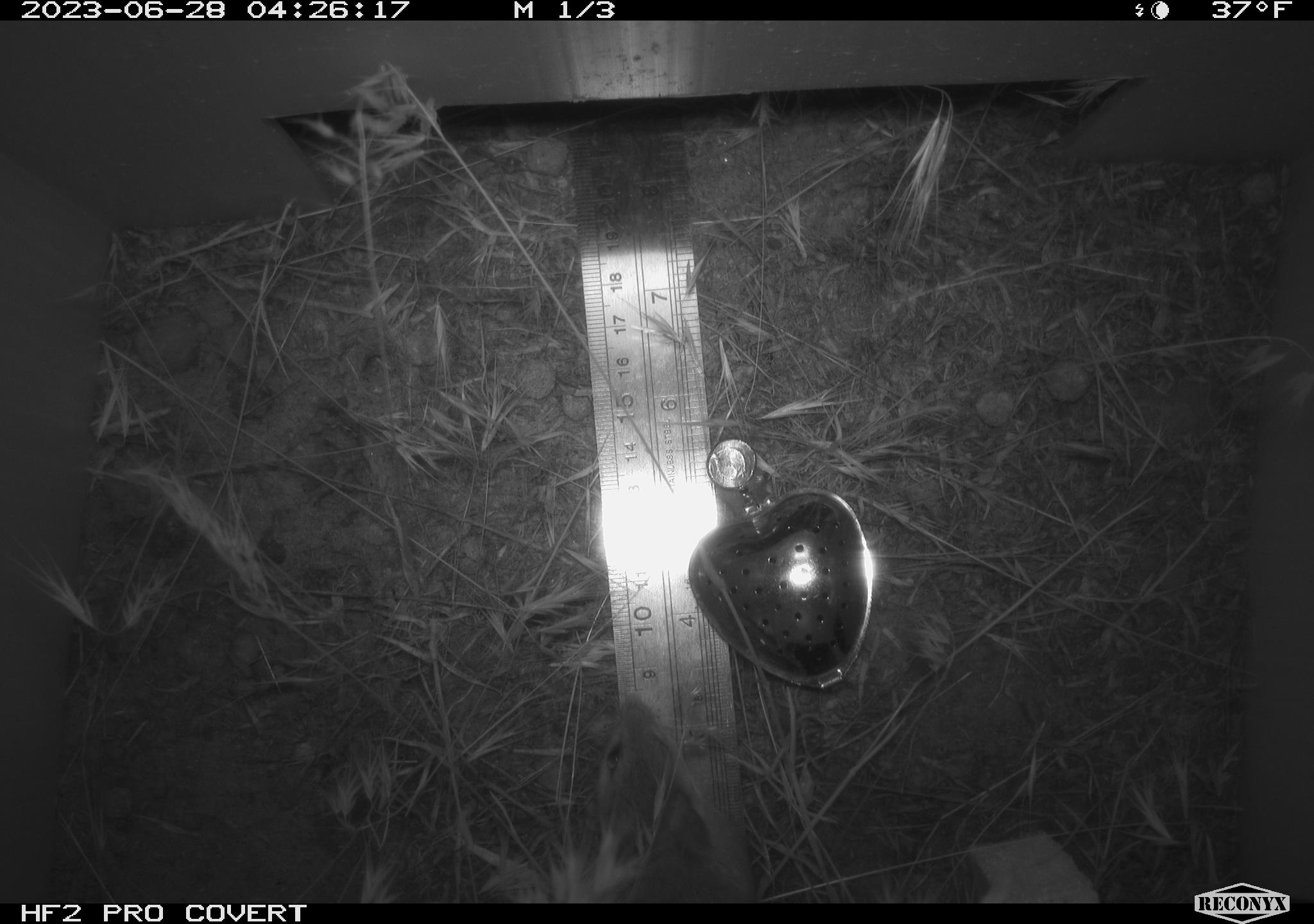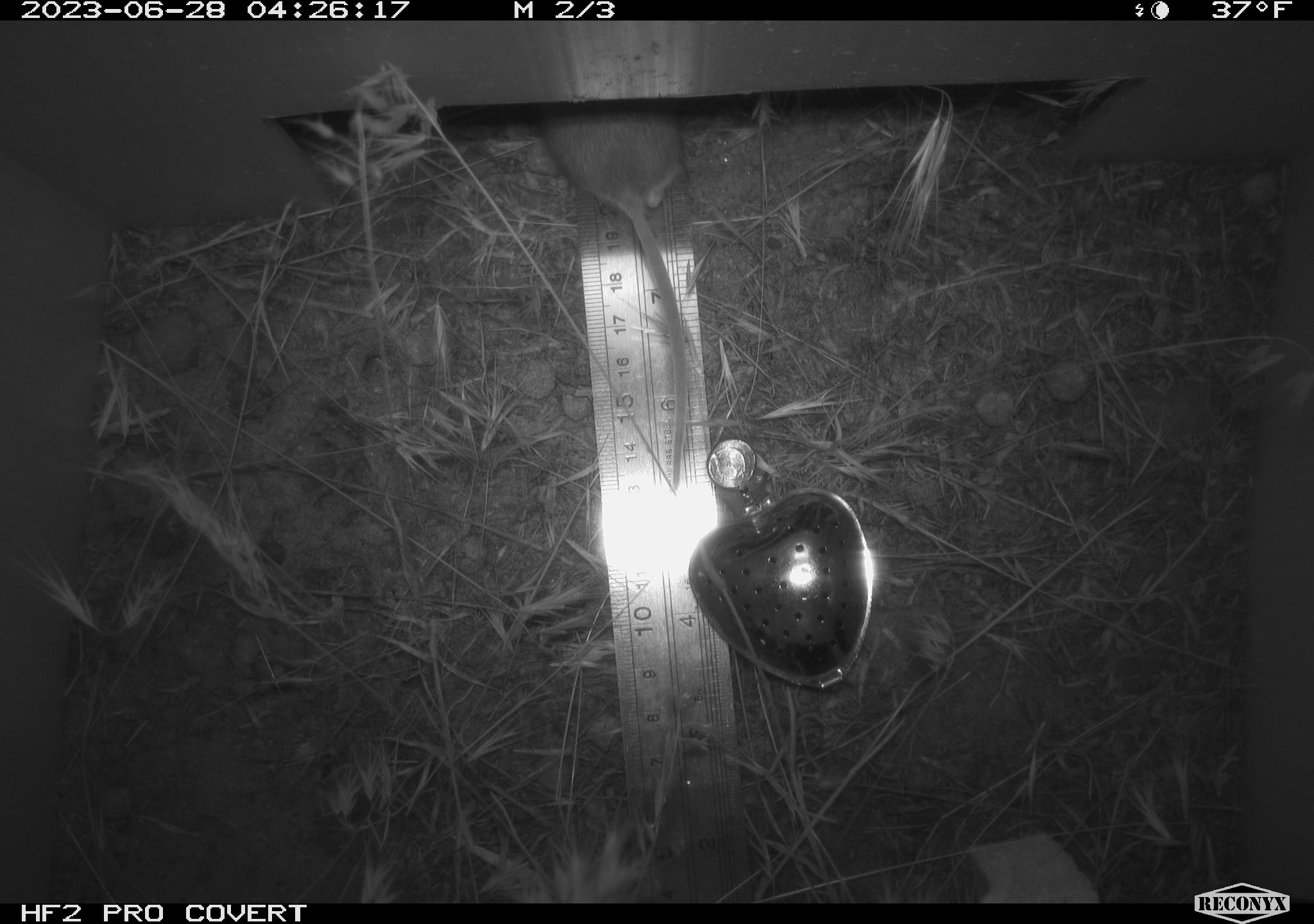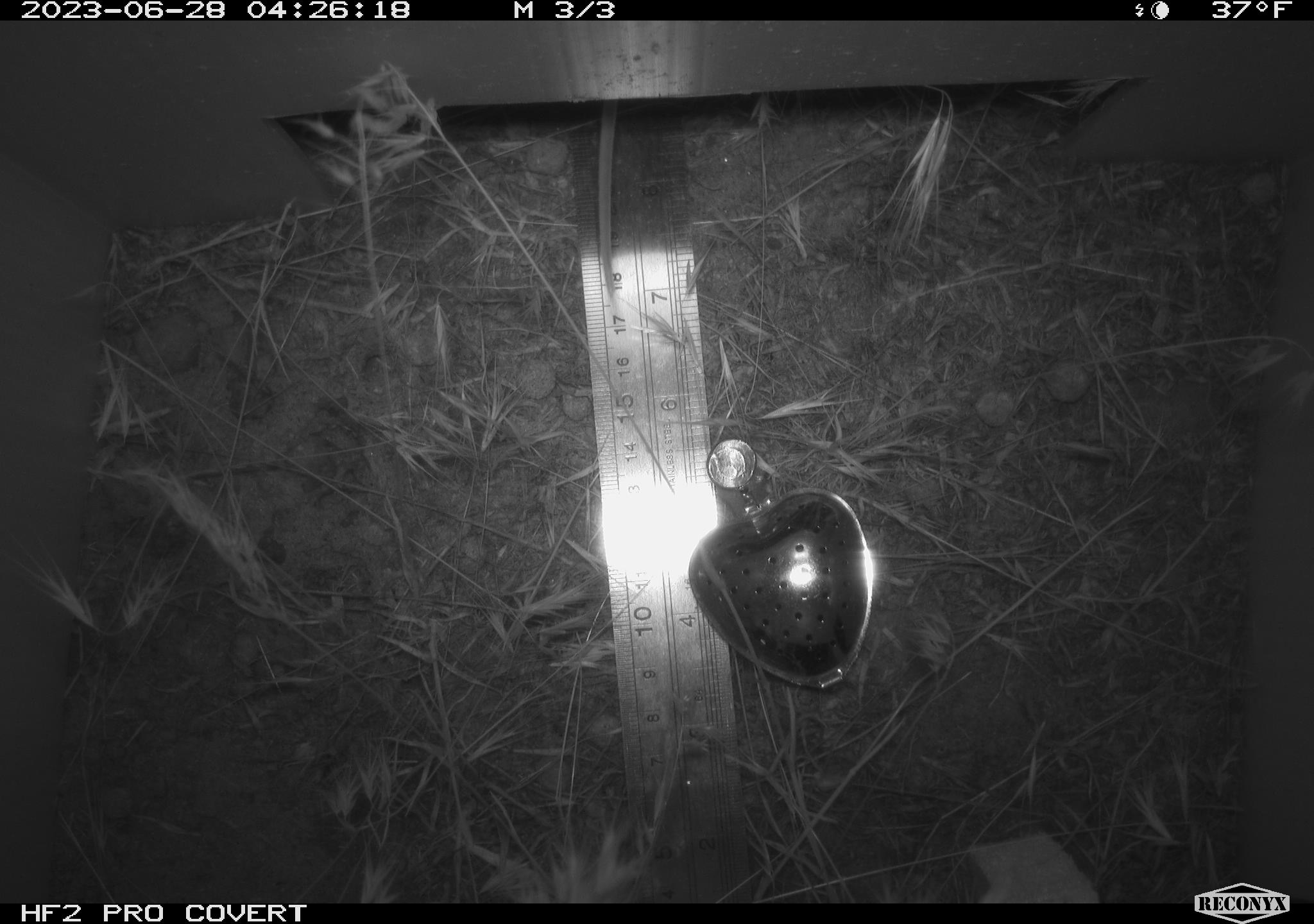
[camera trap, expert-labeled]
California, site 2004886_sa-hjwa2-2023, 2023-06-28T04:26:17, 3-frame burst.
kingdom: Animalia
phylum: Chordata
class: Mammalia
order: Rodentia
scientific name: Rodentia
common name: mouse species